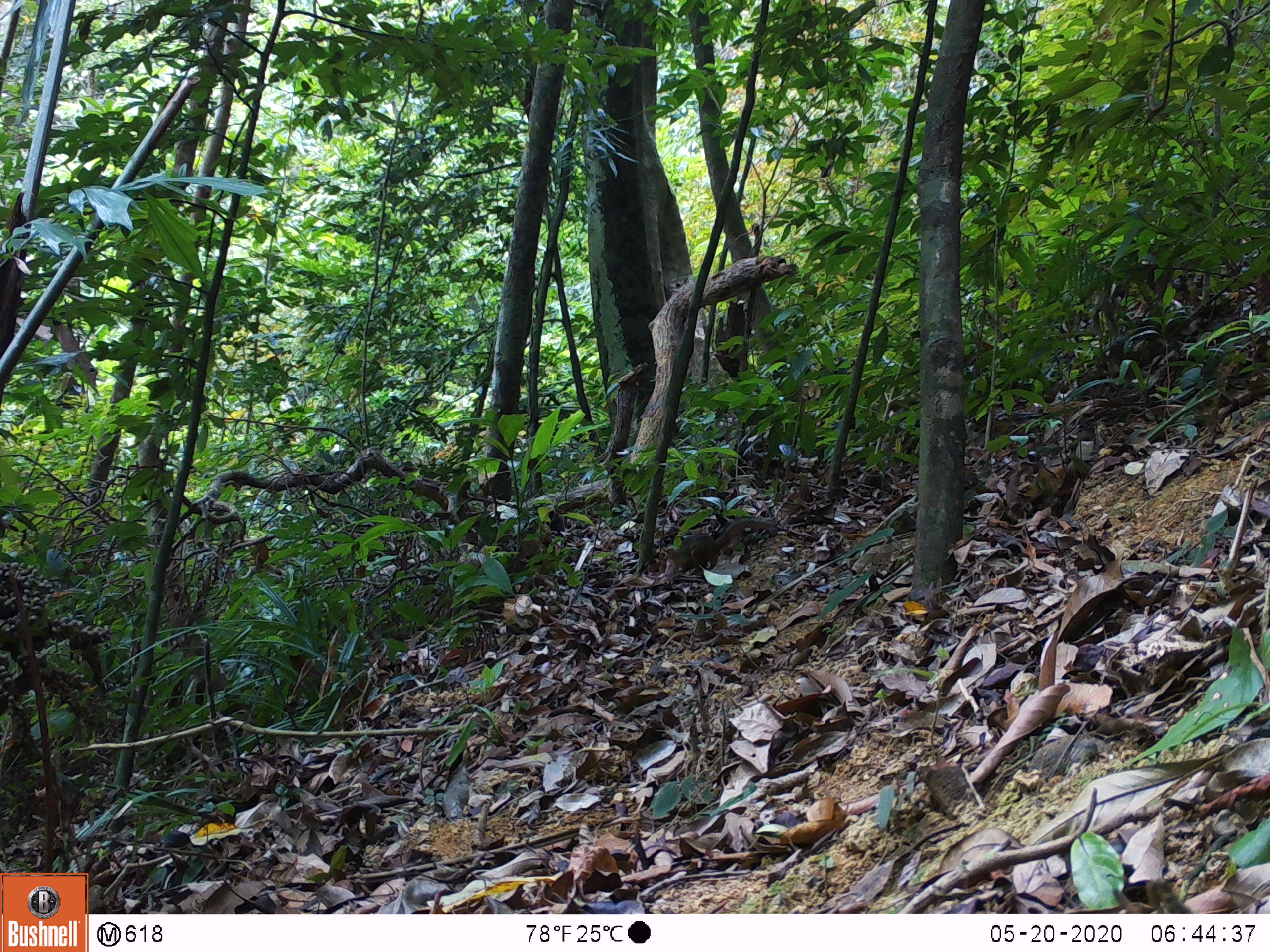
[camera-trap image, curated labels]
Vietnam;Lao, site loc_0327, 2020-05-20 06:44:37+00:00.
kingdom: Animalia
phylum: Chordata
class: Mammalia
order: Rodentia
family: Sciuridae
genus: Dremomys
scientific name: Dremomys rufigenis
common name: red-cheeked squirrel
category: red cheeked squirrel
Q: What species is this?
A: Red cheeked squirrel (red-cheeked squirrel) (Dremomys rufigenis).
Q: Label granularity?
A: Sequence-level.